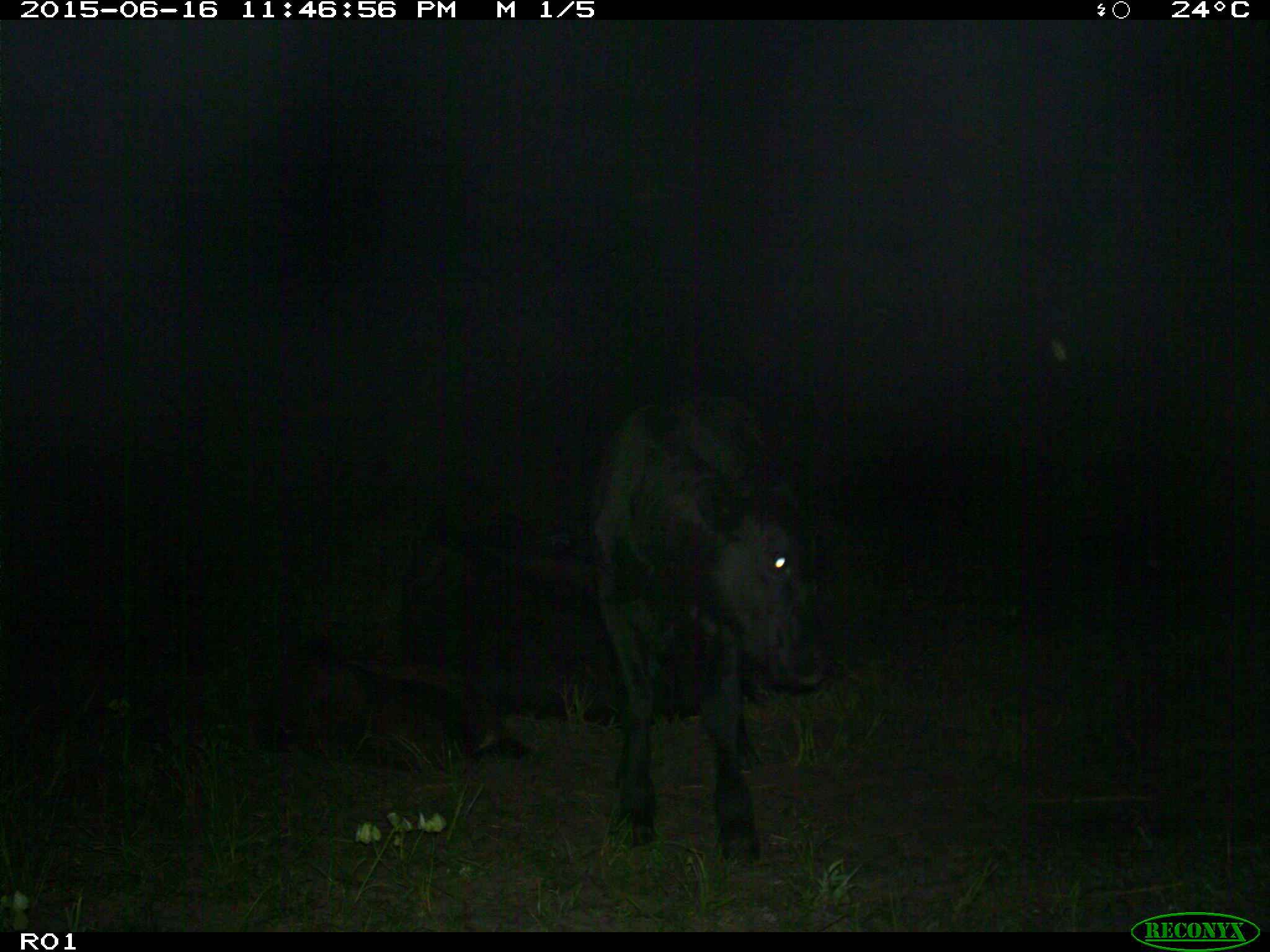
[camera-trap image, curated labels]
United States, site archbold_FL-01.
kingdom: Animalia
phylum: Chordata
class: Mammalia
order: Artiodactyla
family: Bovidae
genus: Bos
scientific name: Bos taurus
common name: domestic cow